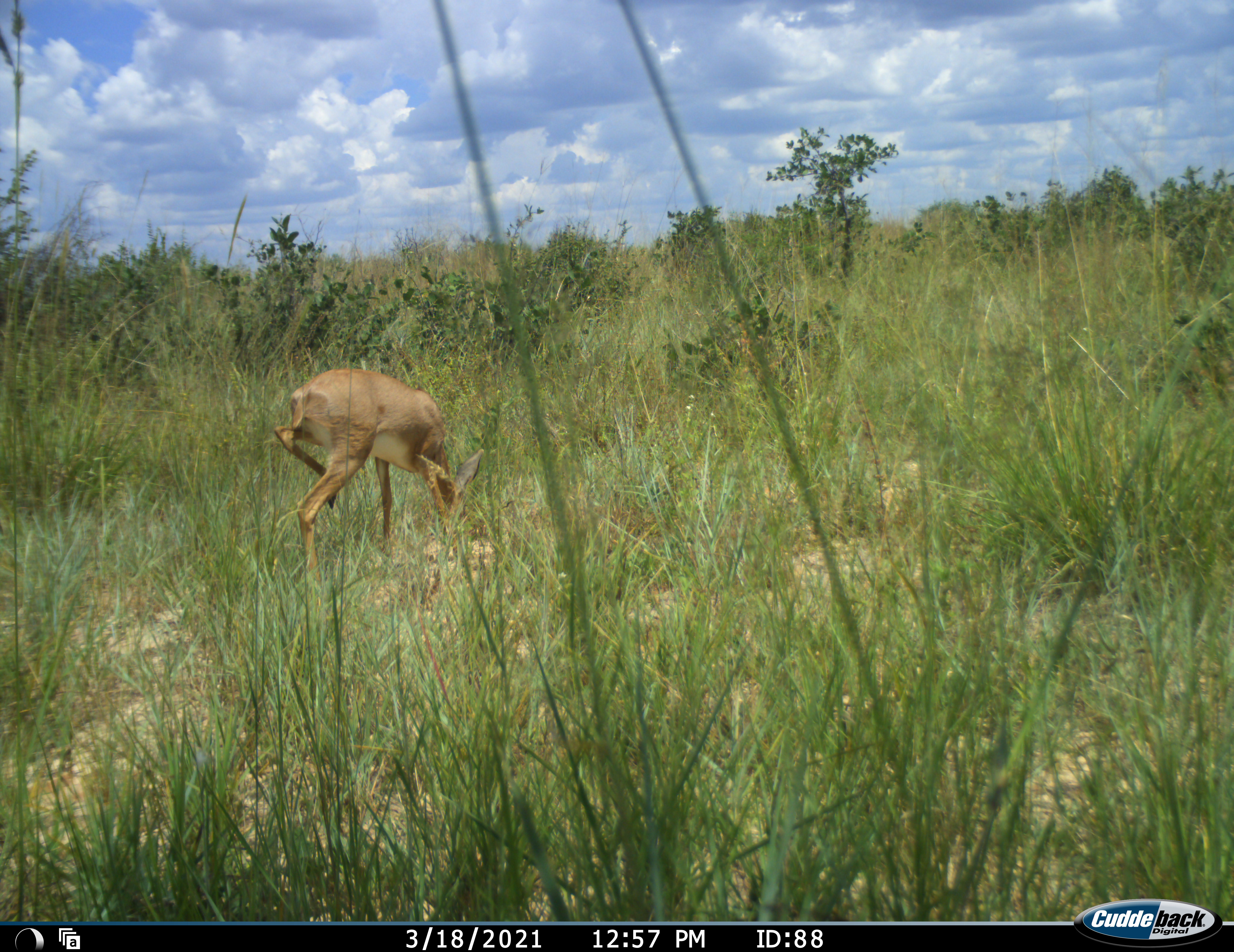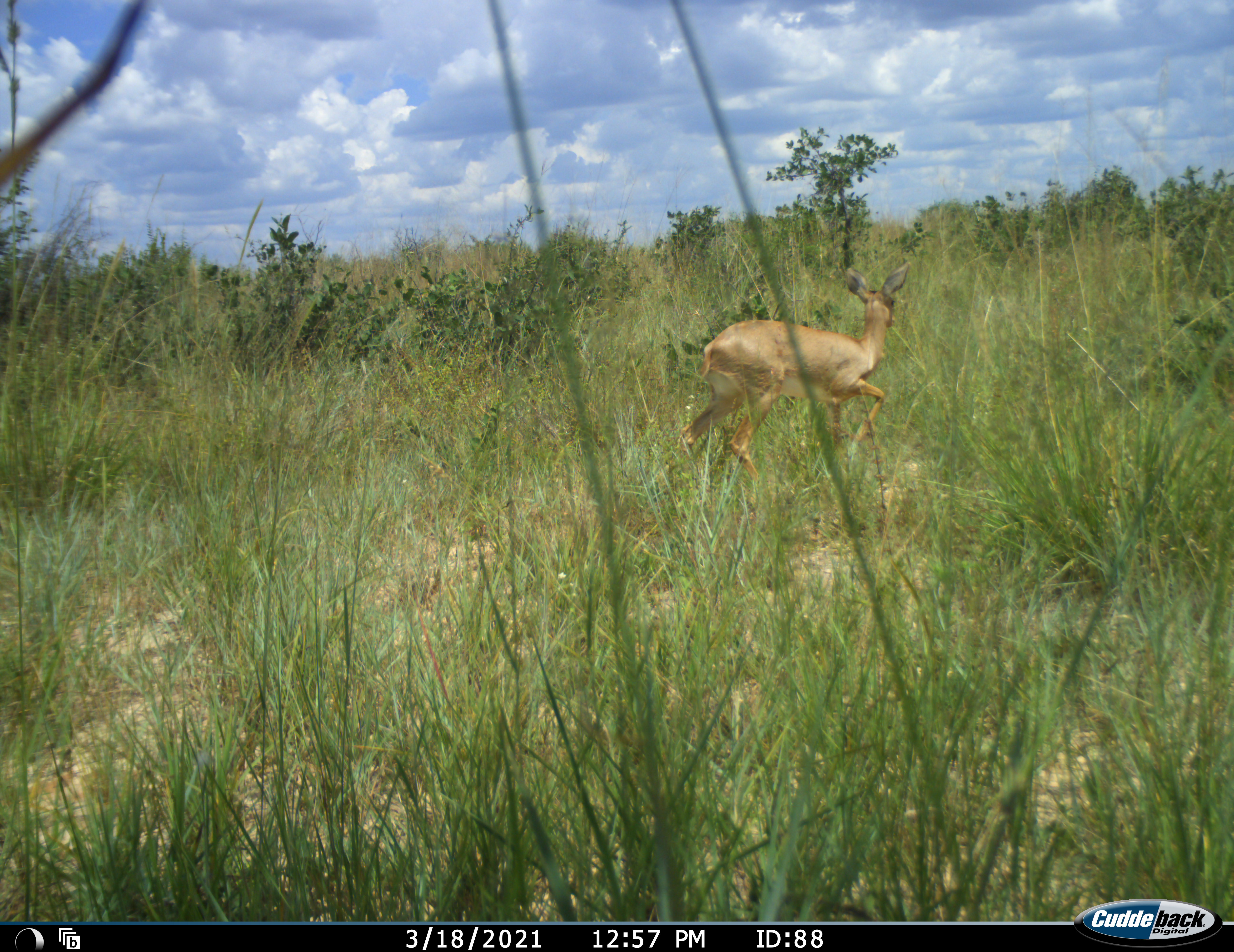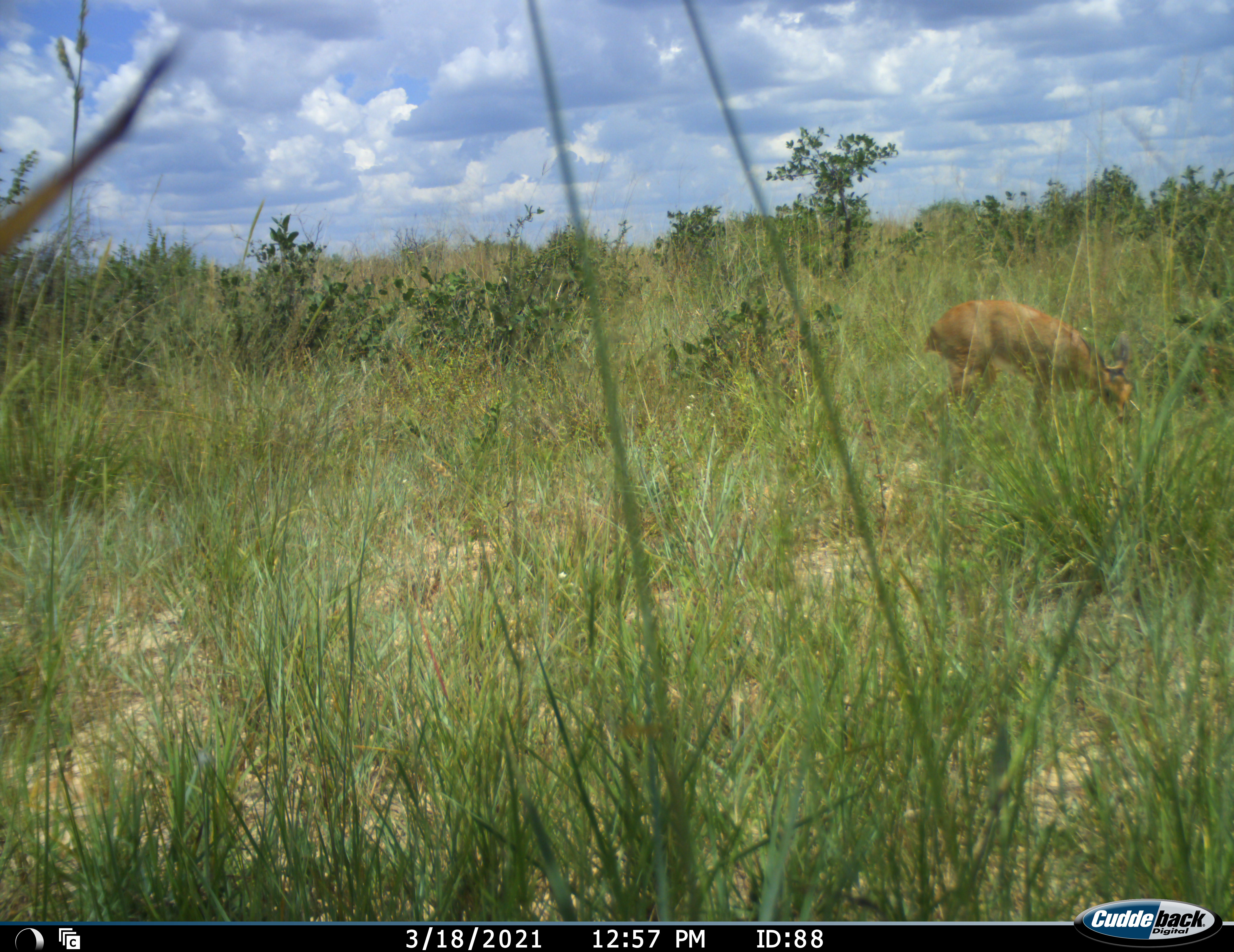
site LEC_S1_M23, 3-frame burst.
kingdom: Animalia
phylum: Chordata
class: Mammalia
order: Artiodactyla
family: Bovidae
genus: Raphicerus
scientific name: Raphicerus campestris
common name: steenbok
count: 1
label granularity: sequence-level